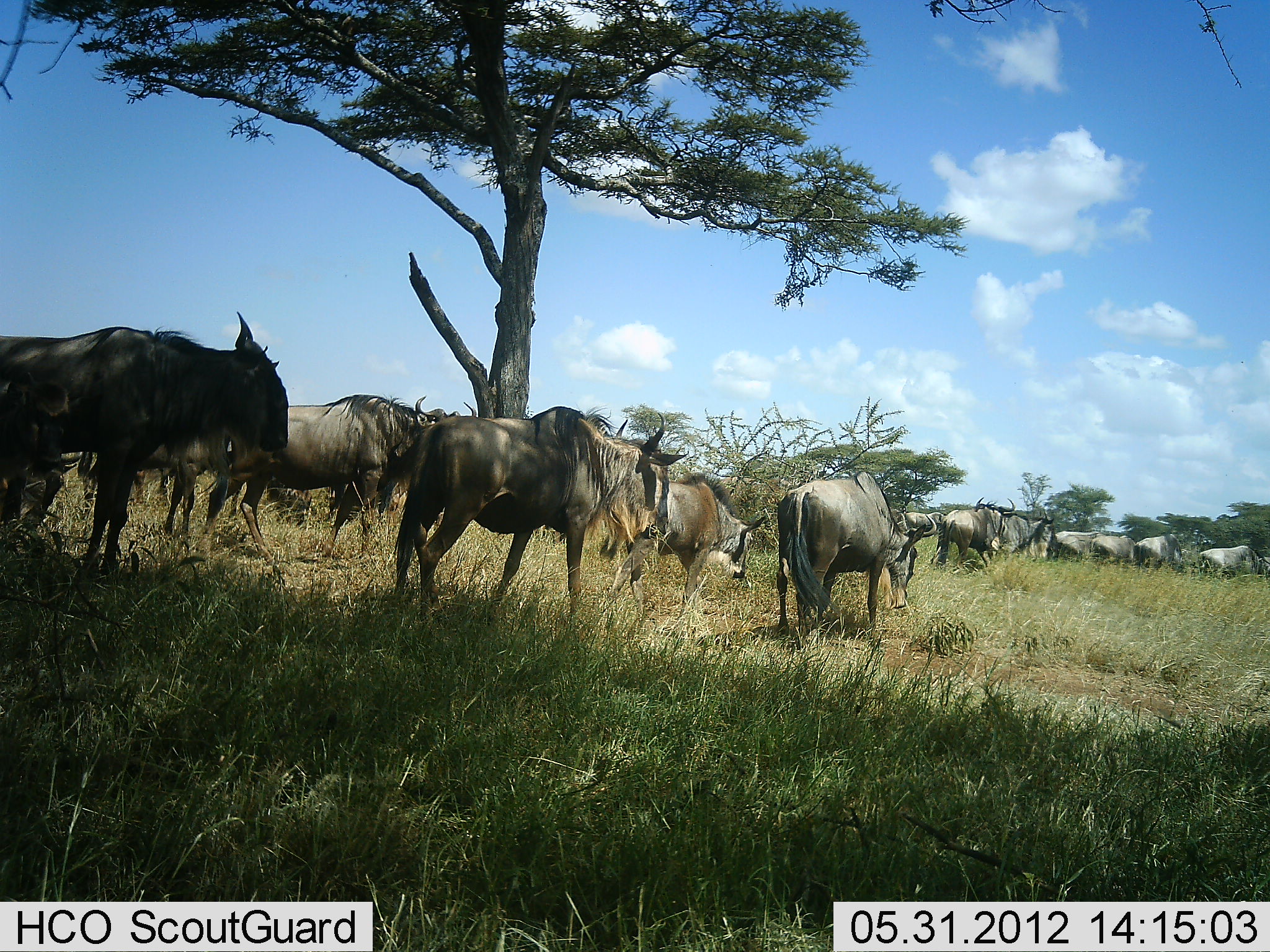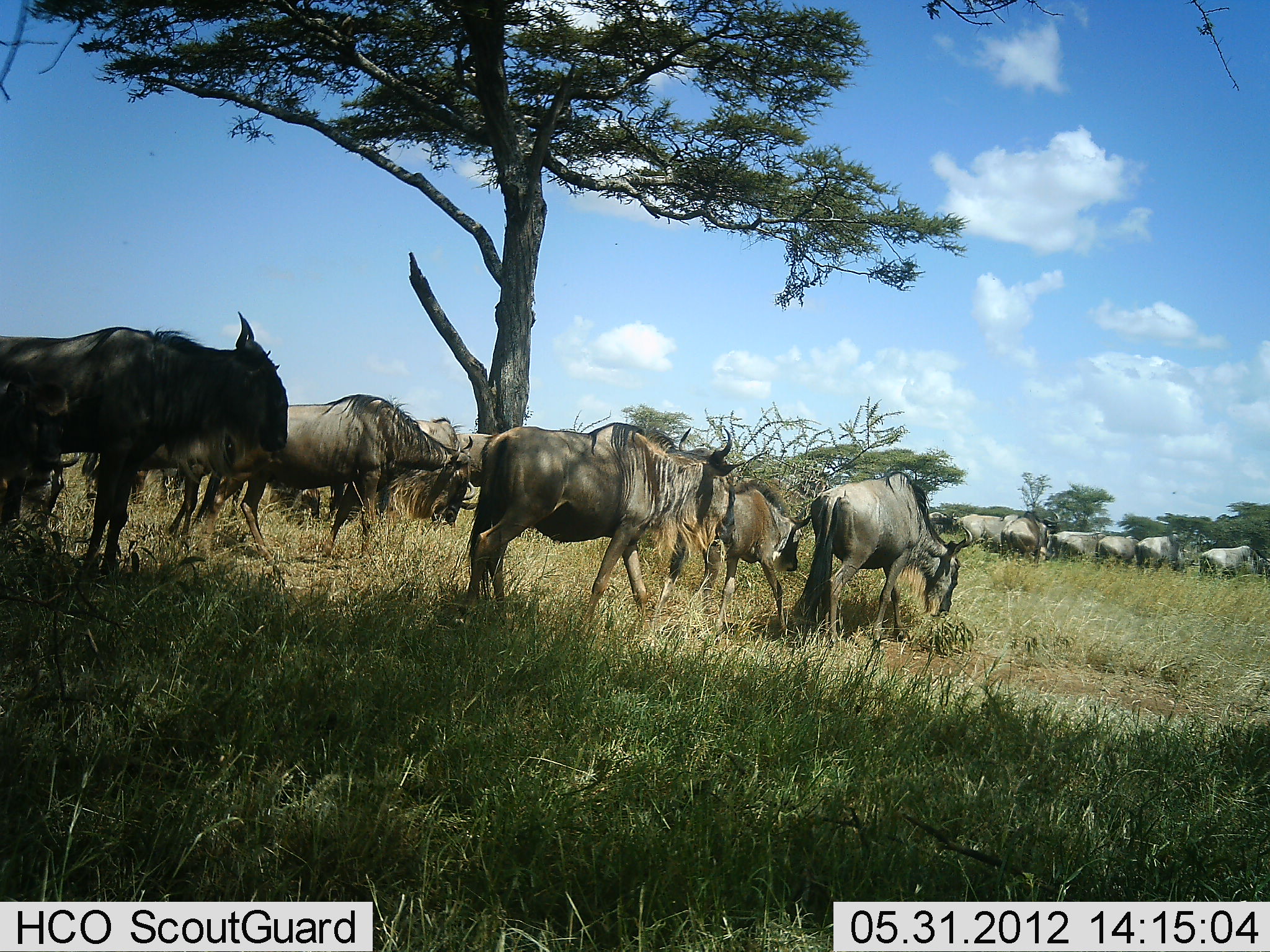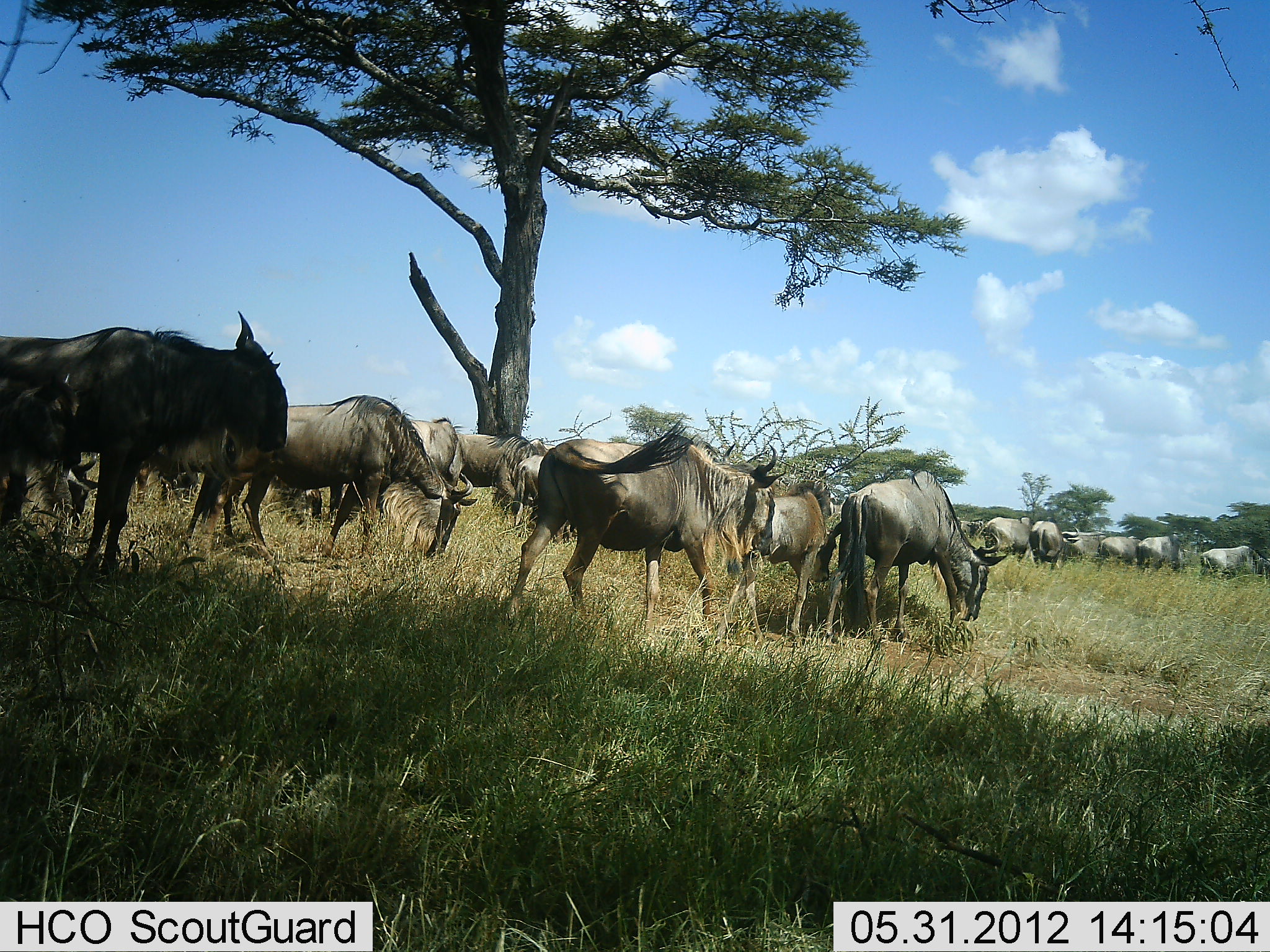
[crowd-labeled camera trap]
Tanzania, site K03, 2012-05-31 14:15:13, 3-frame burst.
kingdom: Animalia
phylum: Chordata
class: Mammalia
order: Artiodactyla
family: Bovidae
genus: Connochaetes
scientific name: Connochaetes taurinus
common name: blue wildebeest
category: wildebeest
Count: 11-50.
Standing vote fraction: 45%.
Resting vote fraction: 9%.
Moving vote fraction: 91%.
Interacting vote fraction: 0%.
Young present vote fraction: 9%.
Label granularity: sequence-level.